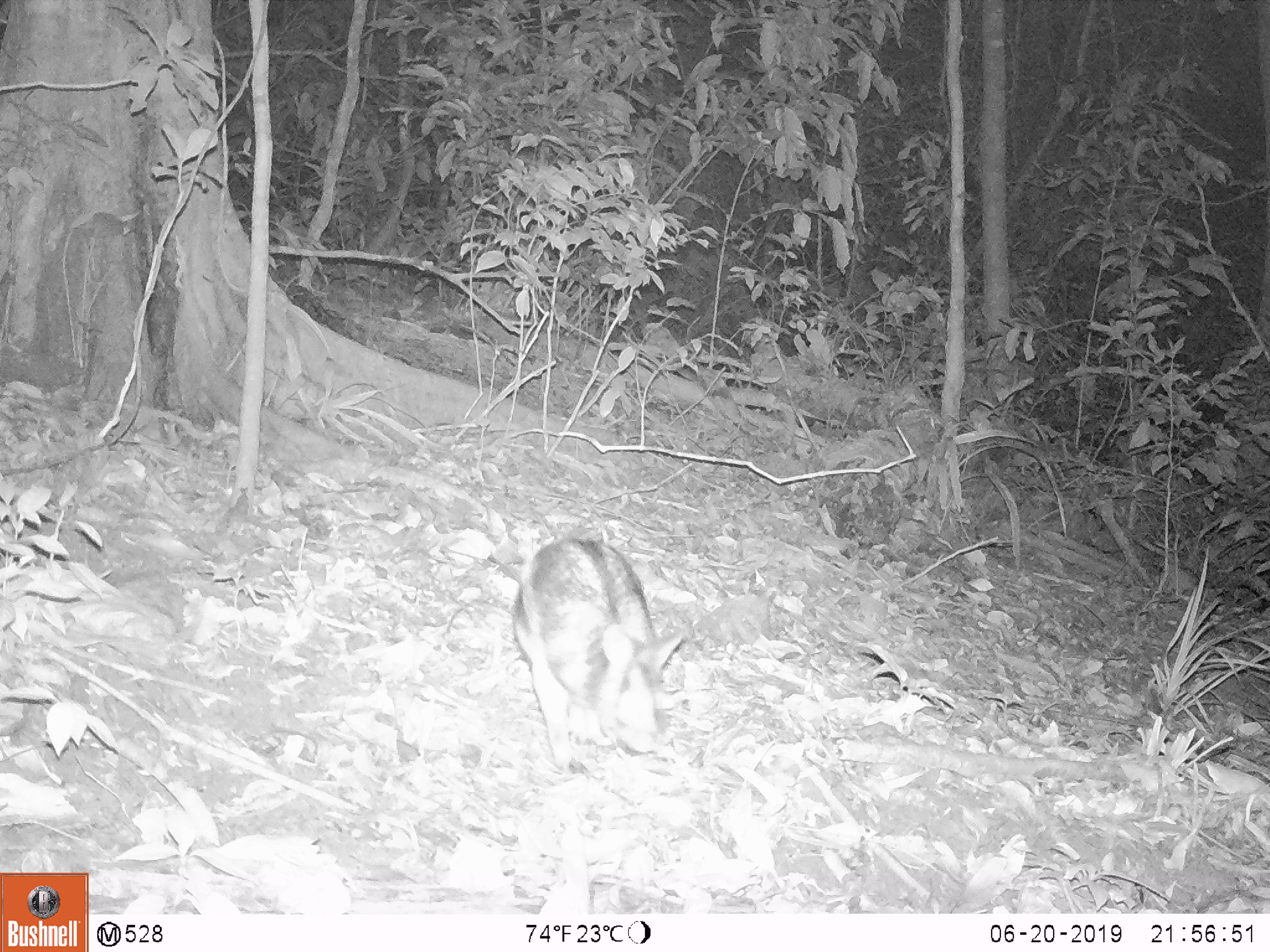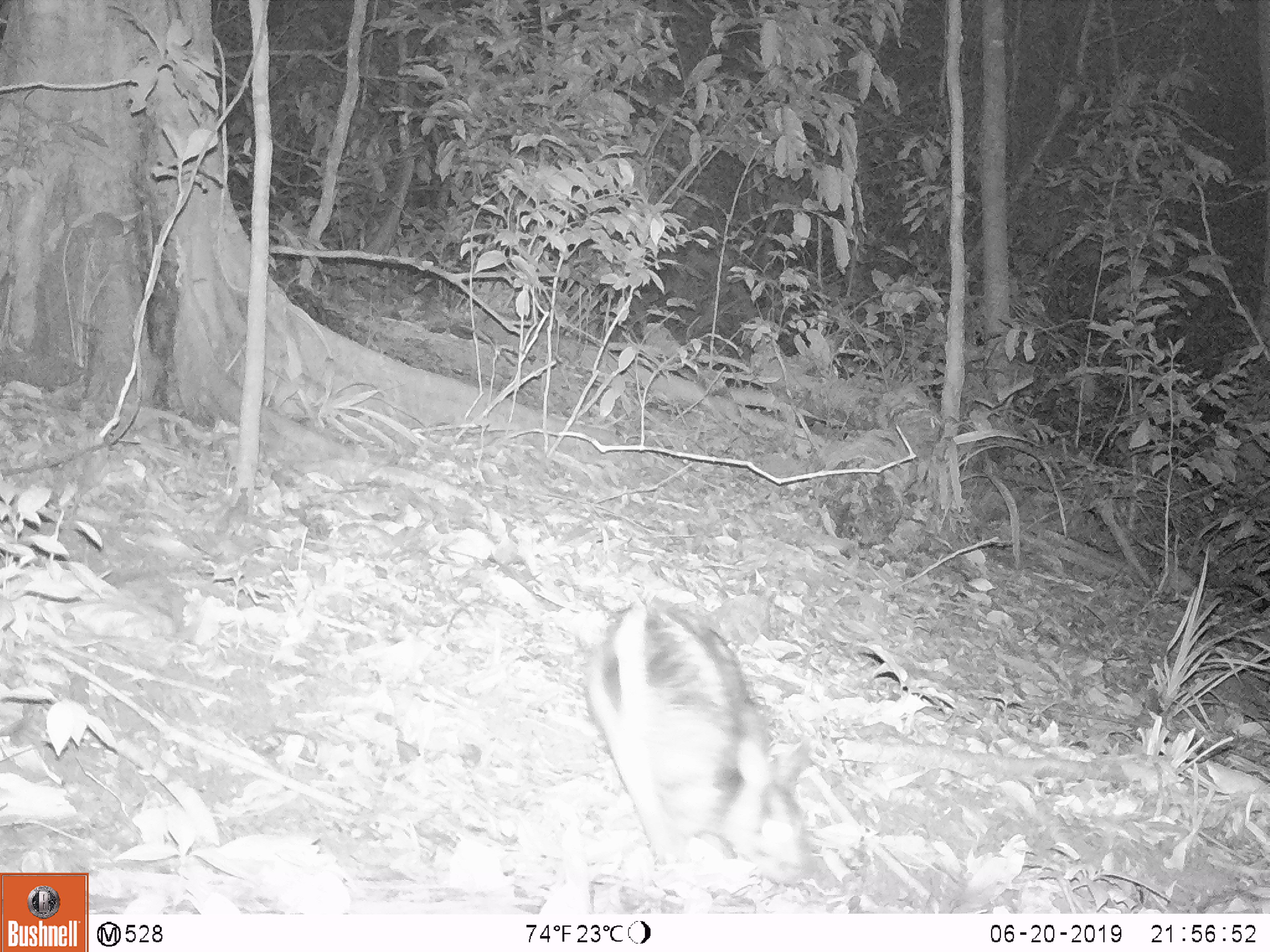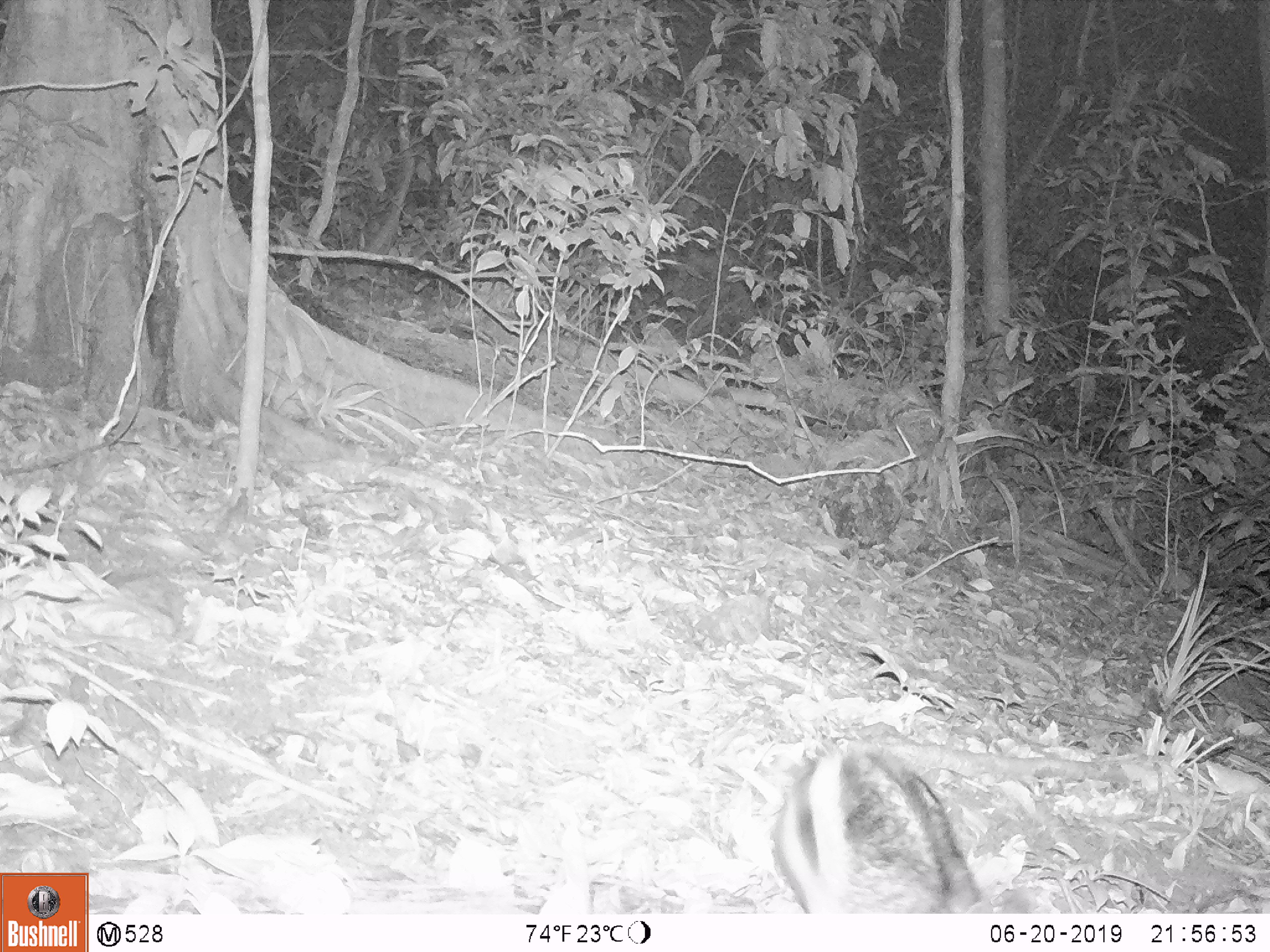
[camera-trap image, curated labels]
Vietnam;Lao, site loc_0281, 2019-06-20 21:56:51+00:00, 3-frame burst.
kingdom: Animalia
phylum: Chordata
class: Mammalia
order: Lagomorpha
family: Leporidae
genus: Nesolagus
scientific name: Nesolagus timminsi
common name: annamite striped rabbit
Annamite striped rabbit (Nesolagus timminsi). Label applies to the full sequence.